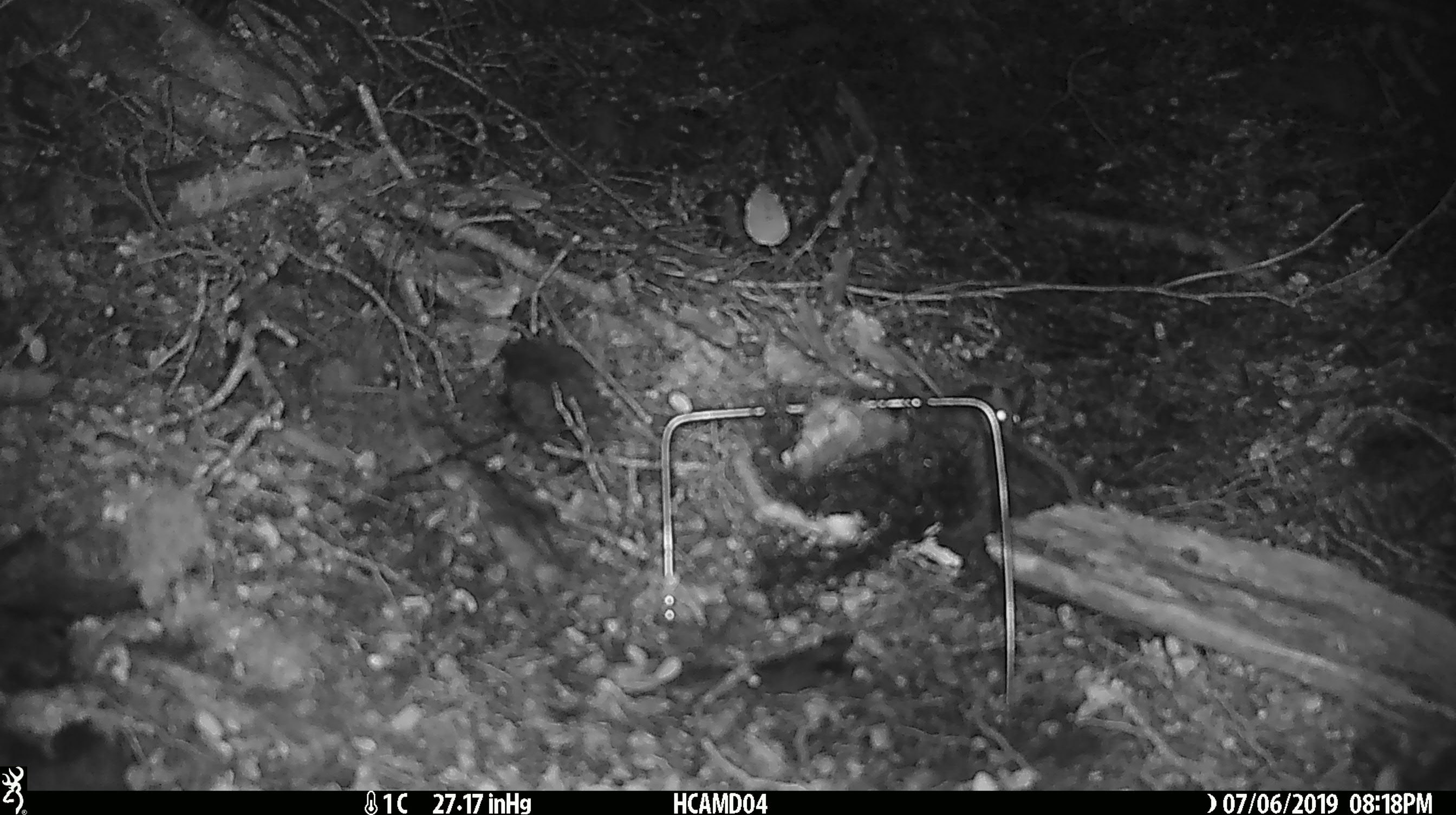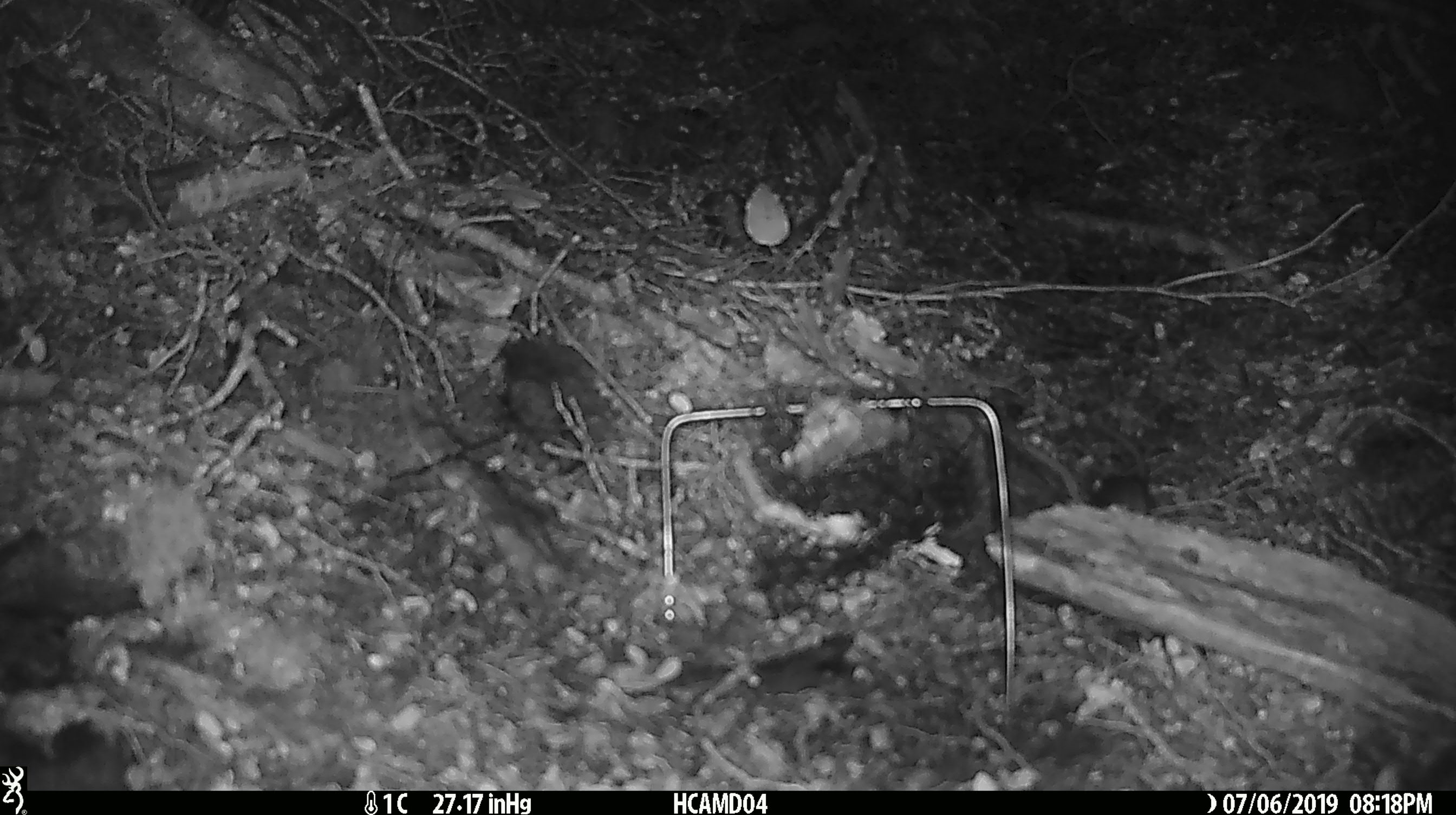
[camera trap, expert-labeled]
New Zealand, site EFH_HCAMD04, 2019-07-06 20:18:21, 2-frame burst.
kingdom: Animalia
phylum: Chordata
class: Mammalia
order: Rodentia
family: Muridae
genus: Mus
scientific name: Mus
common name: mouse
Mouse (Mus).